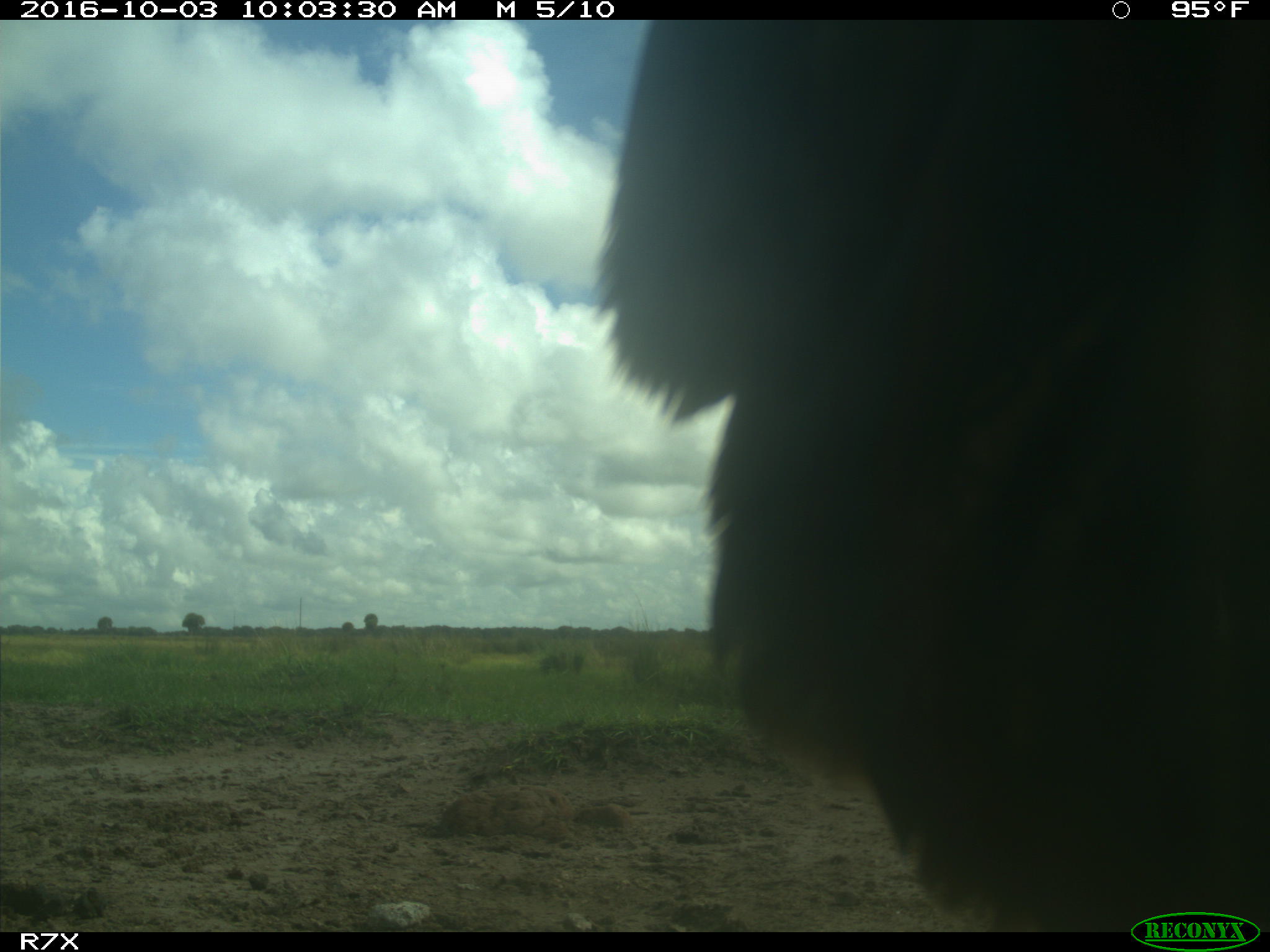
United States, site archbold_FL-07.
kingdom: Animalia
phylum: Chordata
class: Aves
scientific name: Aves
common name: birds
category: unidentified bird